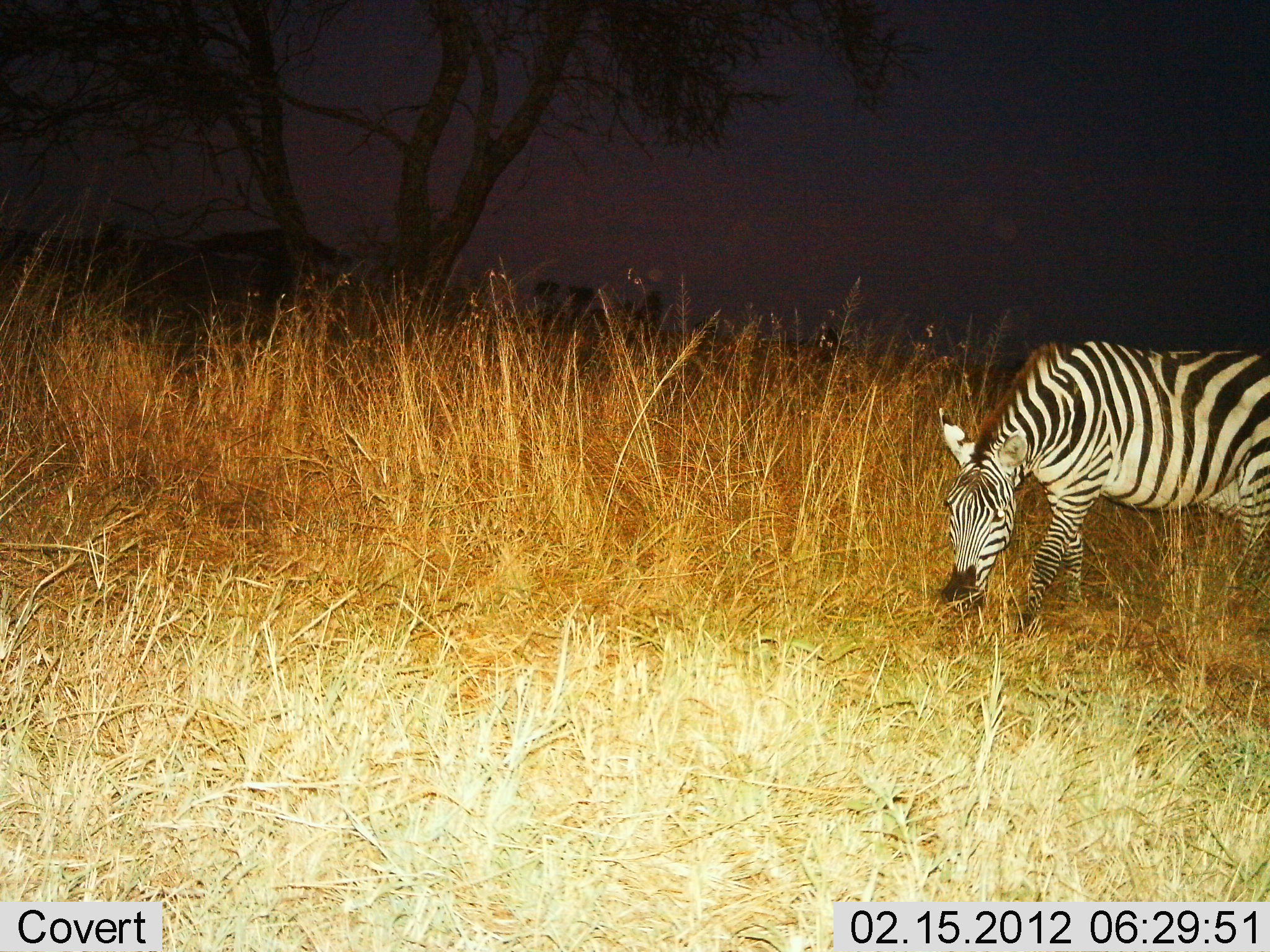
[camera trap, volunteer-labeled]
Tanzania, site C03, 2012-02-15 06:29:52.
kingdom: Animalia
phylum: Chordata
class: Mammalia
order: Perissodactyla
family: Equidae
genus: Equus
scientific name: Equus quagga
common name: plains zebra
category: zebra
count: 1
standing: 21%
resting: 0%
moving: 0%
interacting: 0%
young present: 0%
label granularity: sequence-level